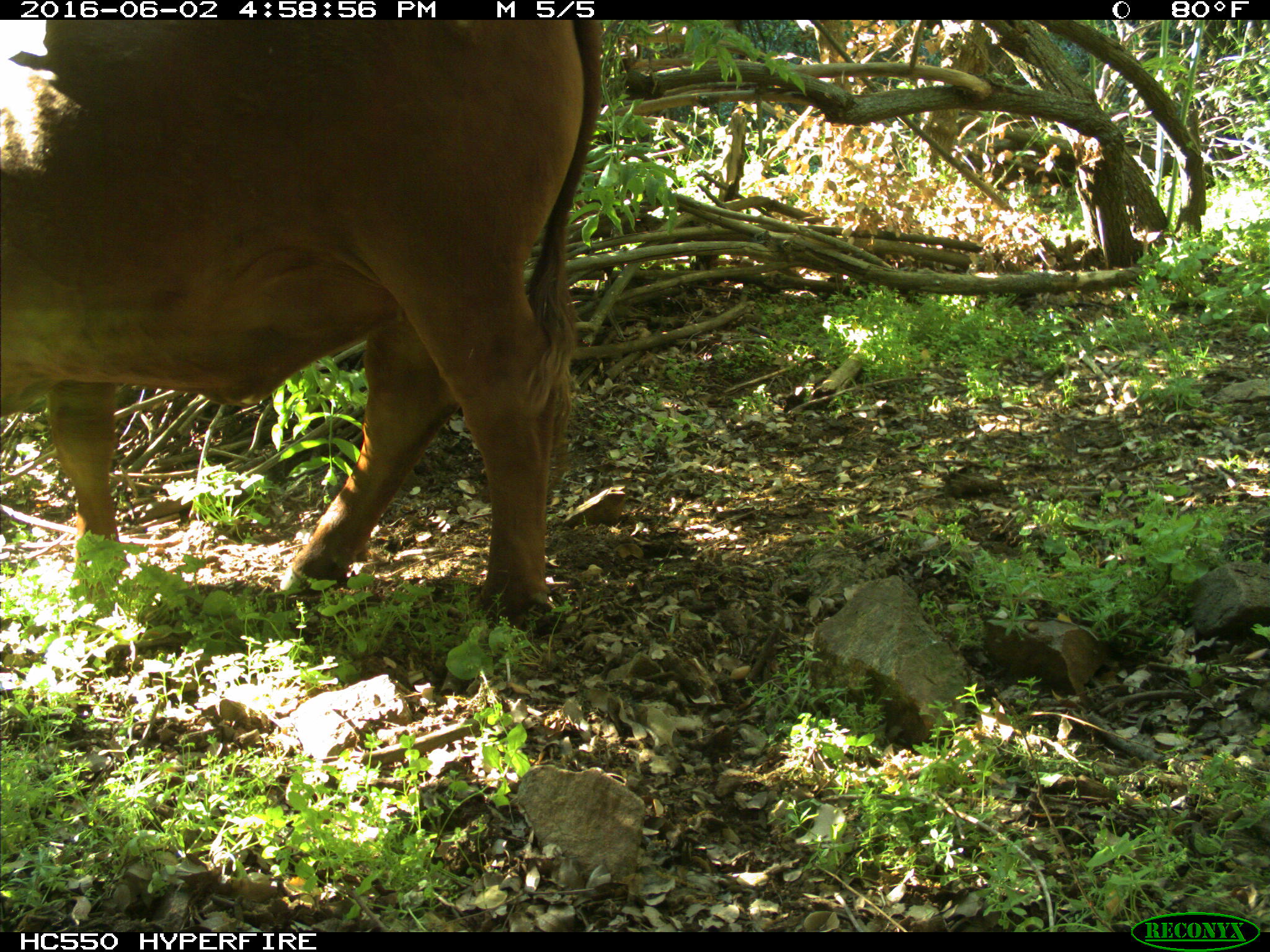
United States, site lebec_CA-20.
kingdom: Animalia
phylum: Chordata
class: Mammalia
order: Artiodactyla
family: Bovidae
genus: Bos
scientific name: Bos taurus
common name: domestic cow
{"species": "Bos taurus (domestic cow)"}